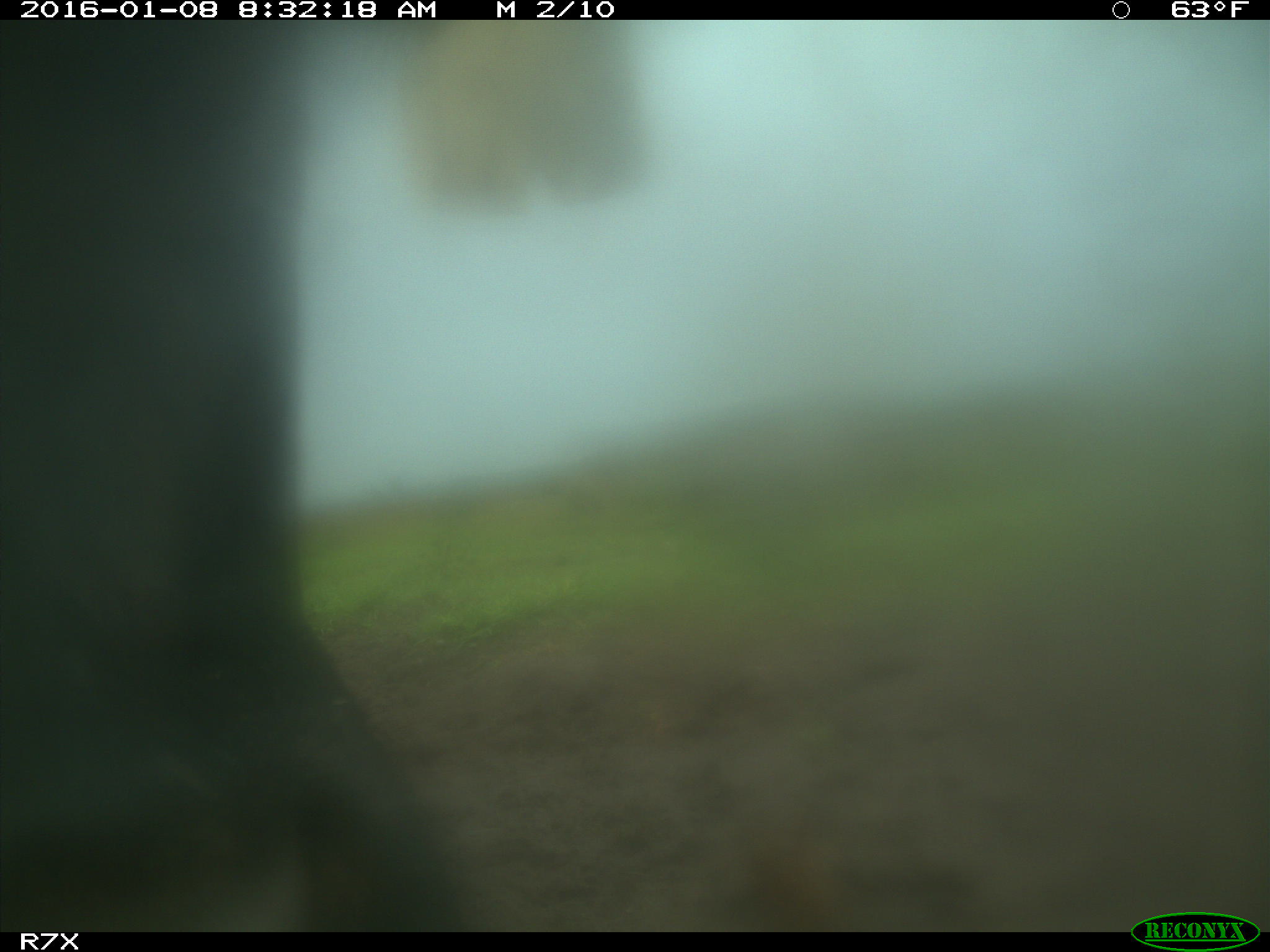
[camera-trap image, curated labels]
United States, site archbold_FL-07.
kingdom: Animalia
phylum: Chordata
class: Mammalia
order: Artiodactyla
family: Bovidae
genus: Bos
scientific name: Bos taurus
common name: domestic cow